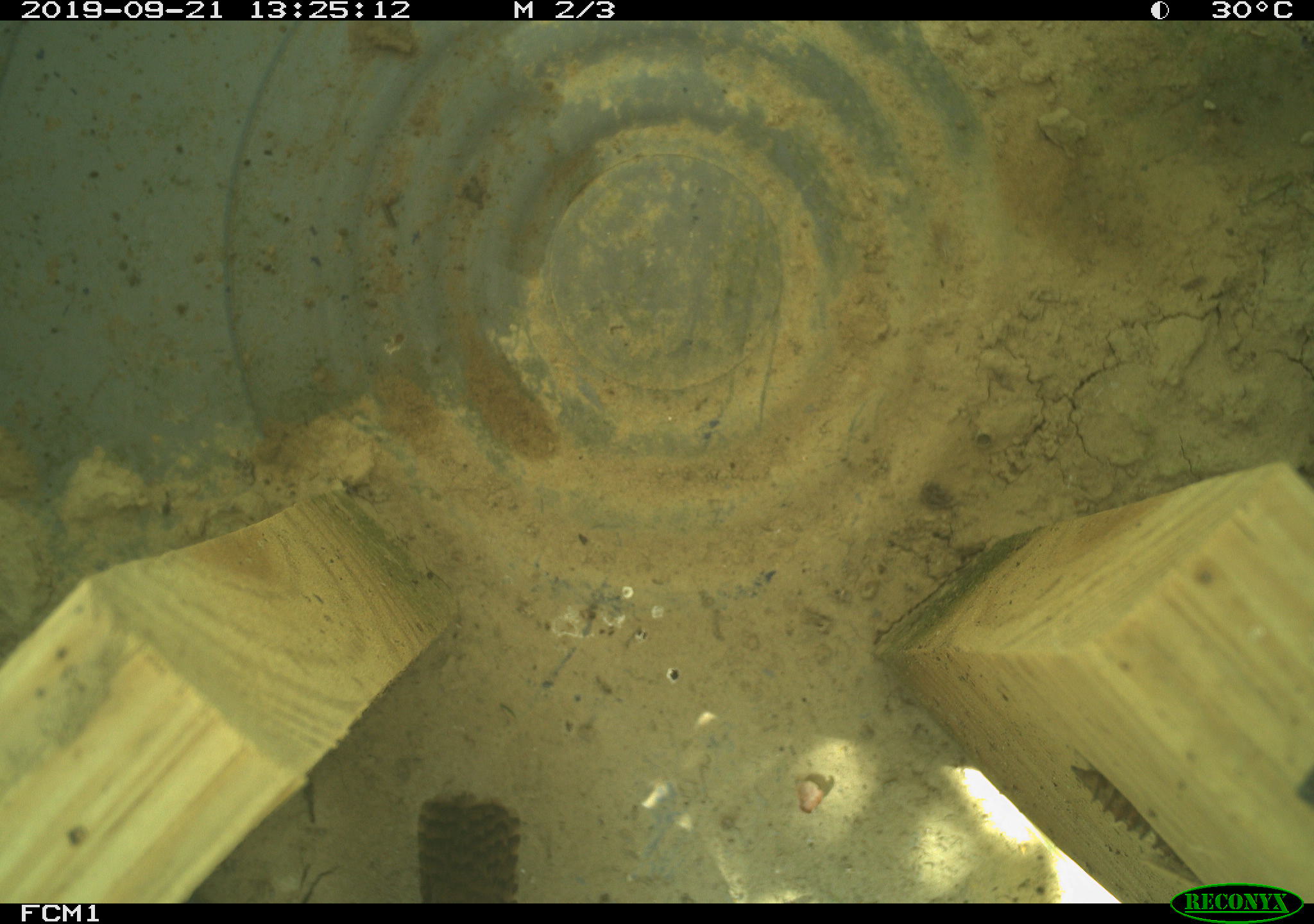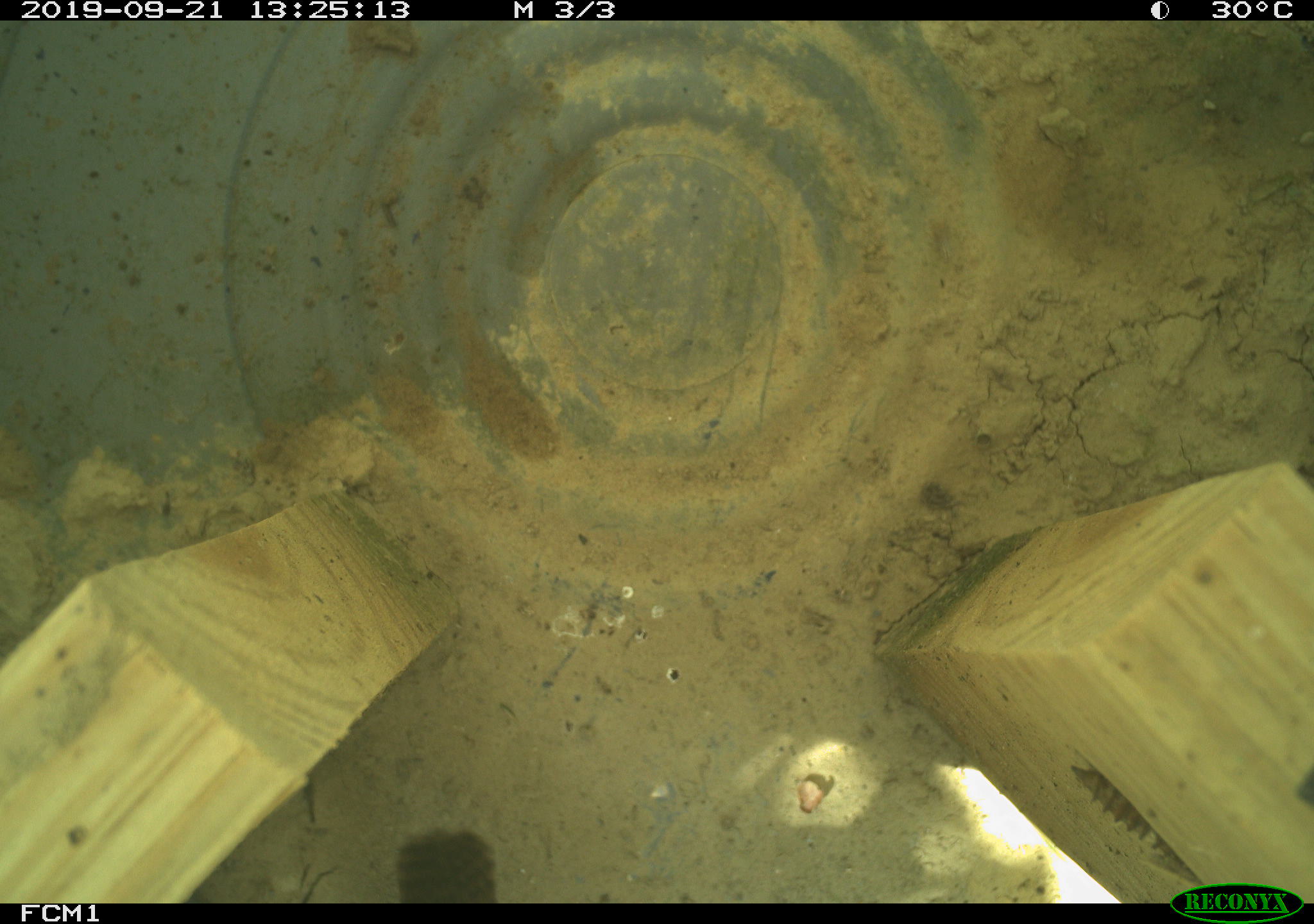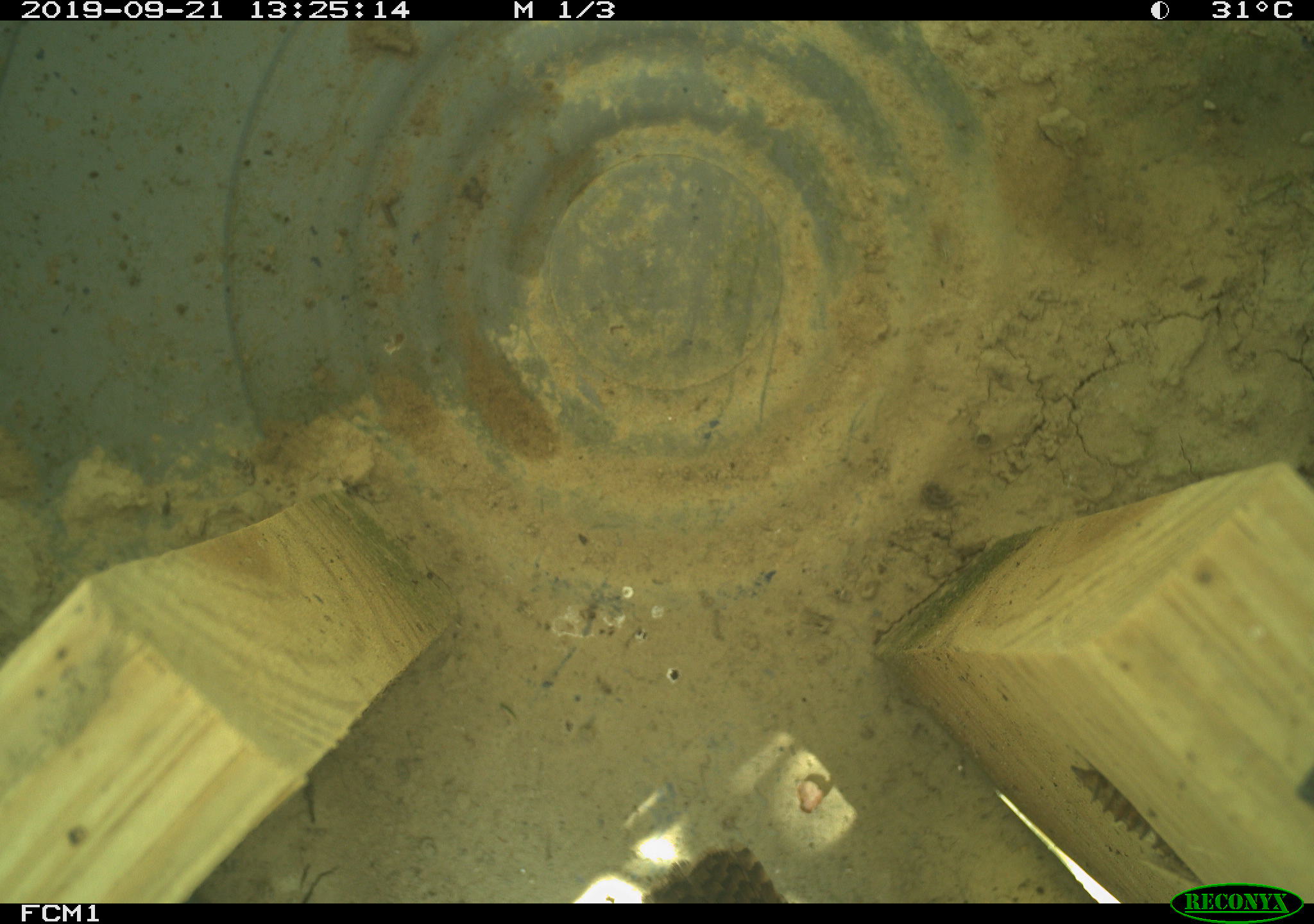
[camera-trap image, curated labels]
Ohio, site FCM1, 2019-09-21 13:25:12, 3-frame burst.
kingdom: Animalia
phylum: Chordata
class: Aves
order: Passeriformes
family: Troglodytidae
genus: Troglodytes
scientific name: Troglodytes aedon aedon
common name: northern house wren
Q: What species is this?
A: Northern house wren (Troglodytes aedon aedon).